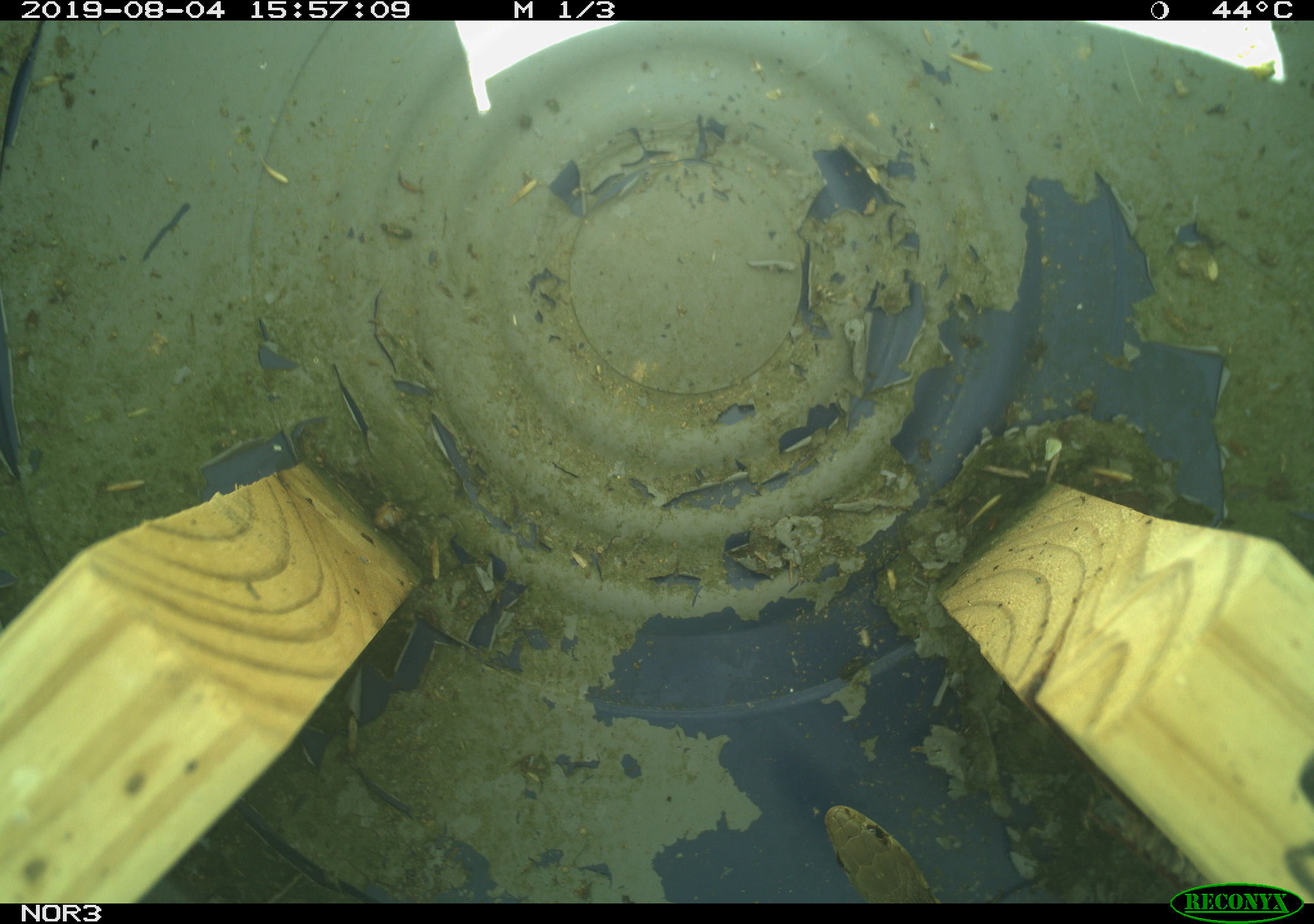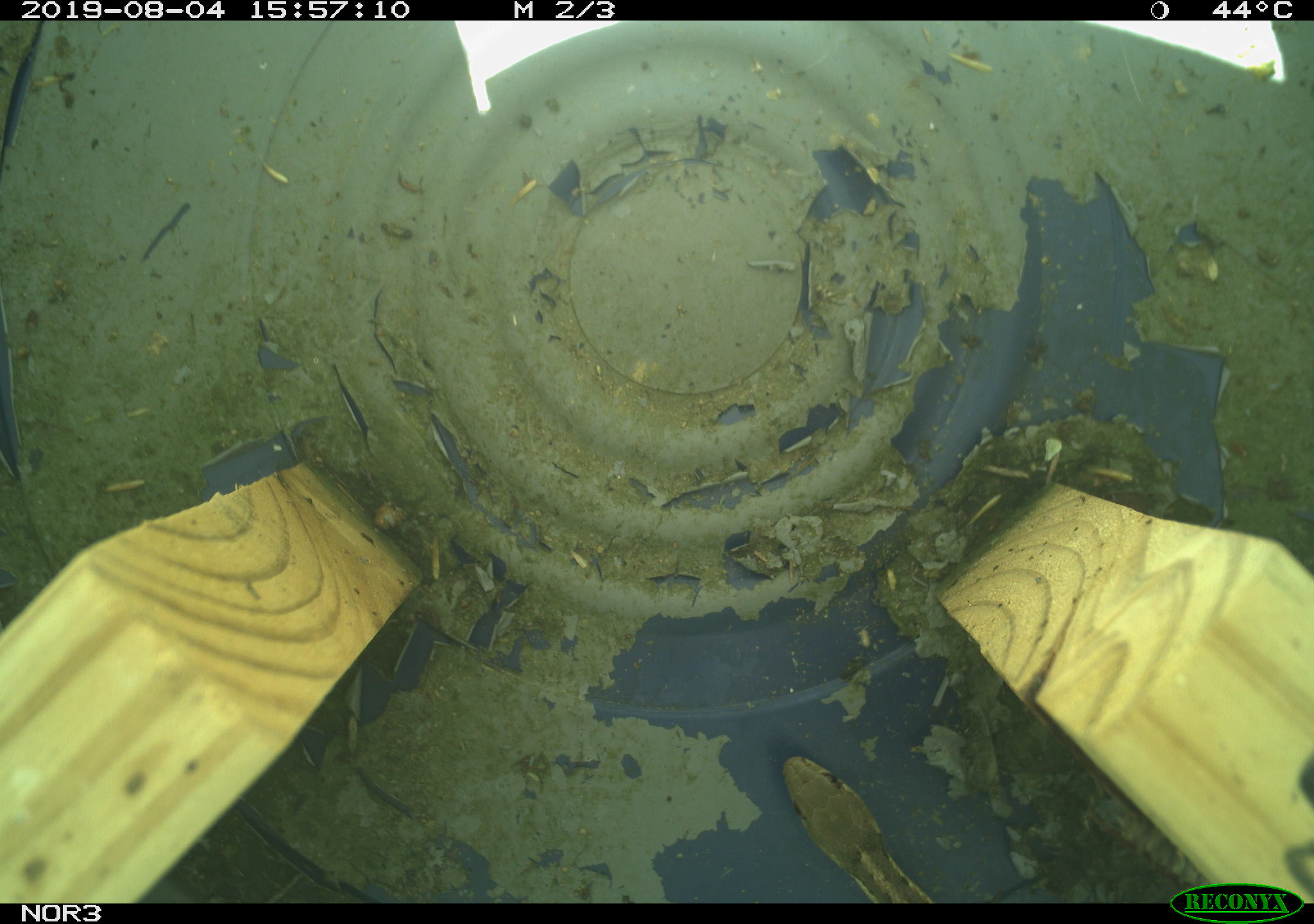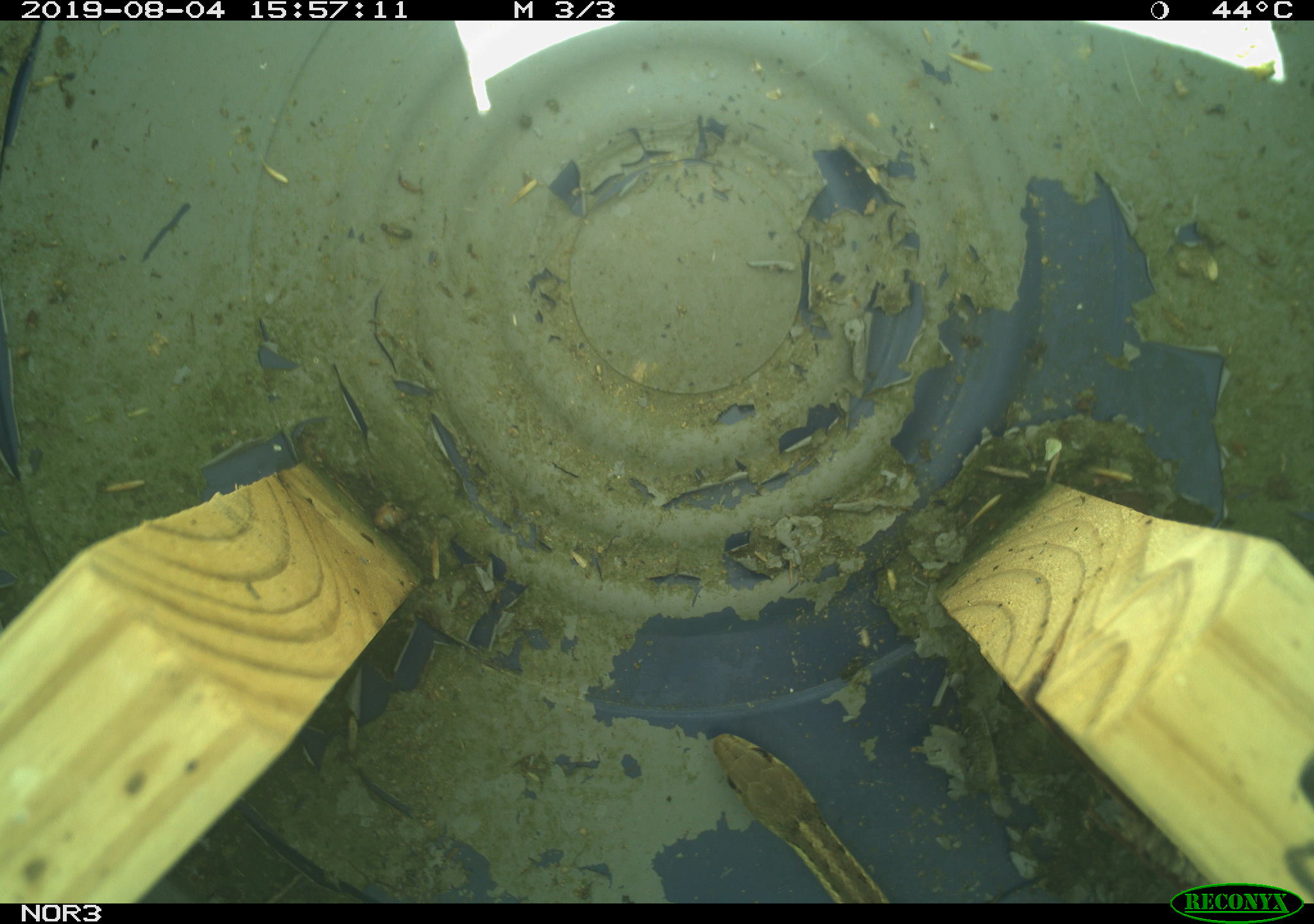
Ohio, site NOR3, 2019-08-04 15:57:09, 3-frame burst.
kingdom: Animalia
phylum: Chordata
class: Reptilia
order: Squamata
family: Colubridae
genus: Thamnophis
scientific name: Thamnophis sirtalis sirtalis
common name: eastern gartersnake